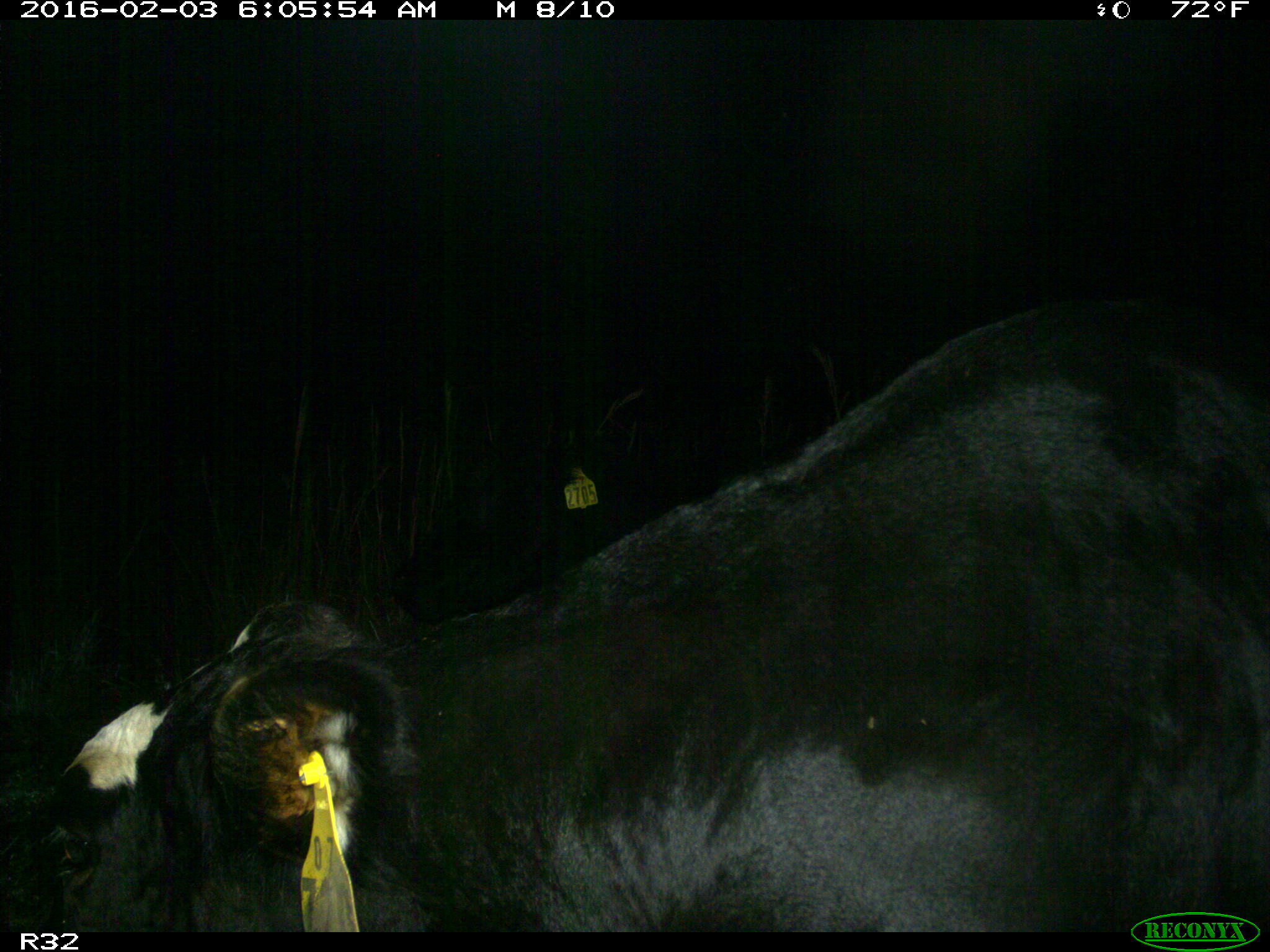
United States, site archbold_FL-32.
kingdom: Animalia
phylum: Chordata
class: Mammalia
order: Artiodactyla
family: Bovidae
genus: Bos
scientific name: Bos taurus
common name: domestic cow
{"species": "Bos taurus (domestic cow)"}